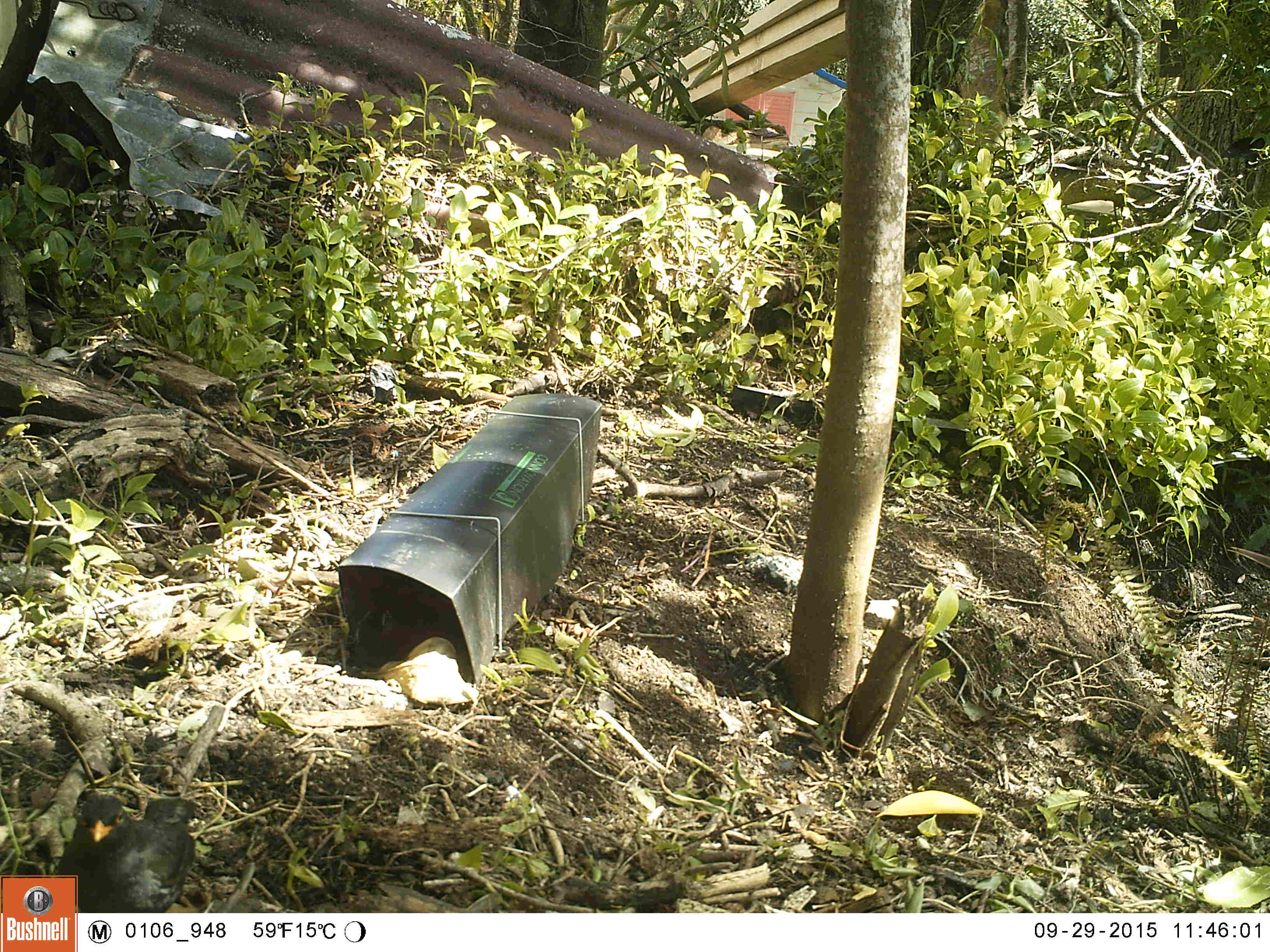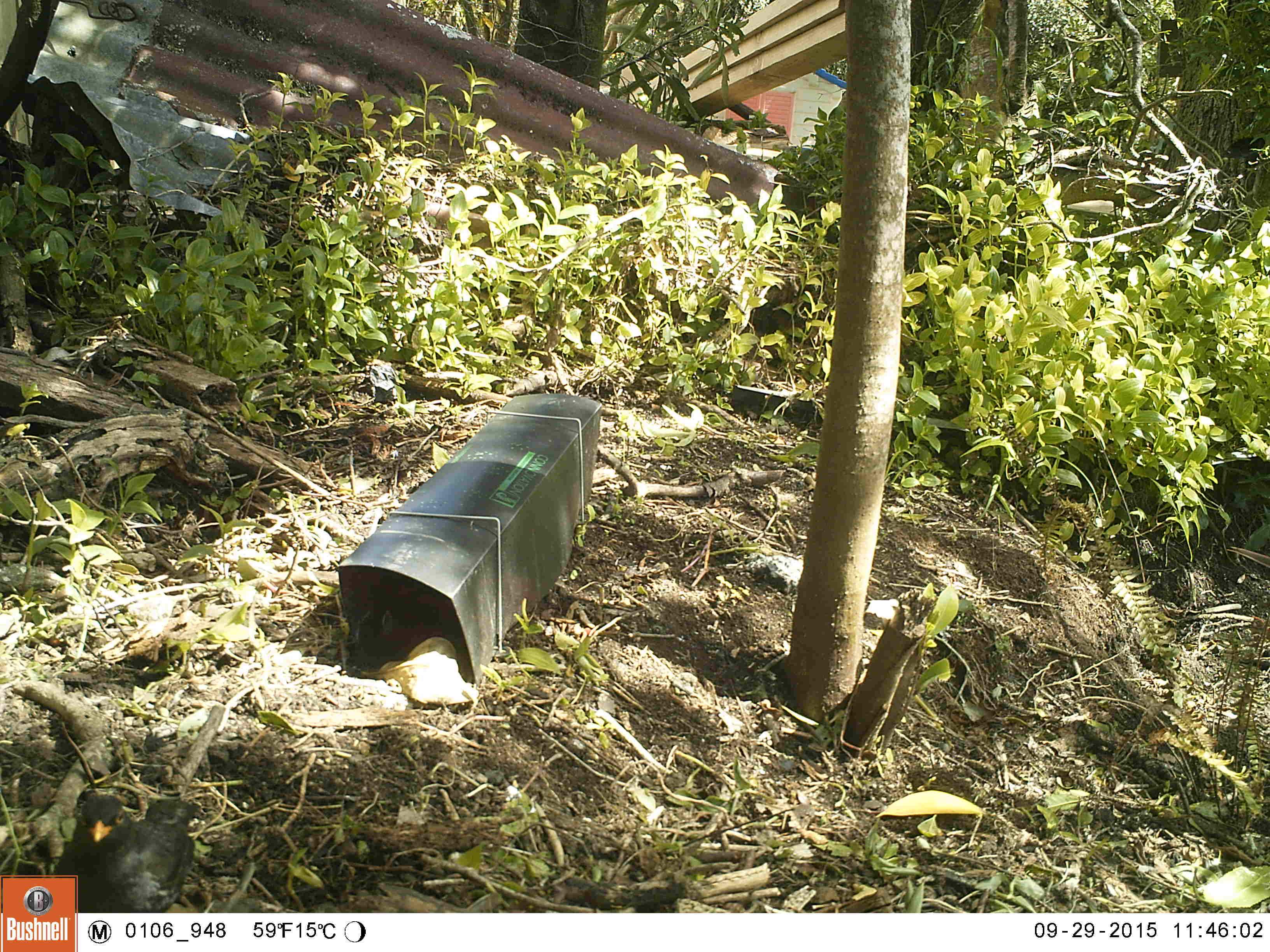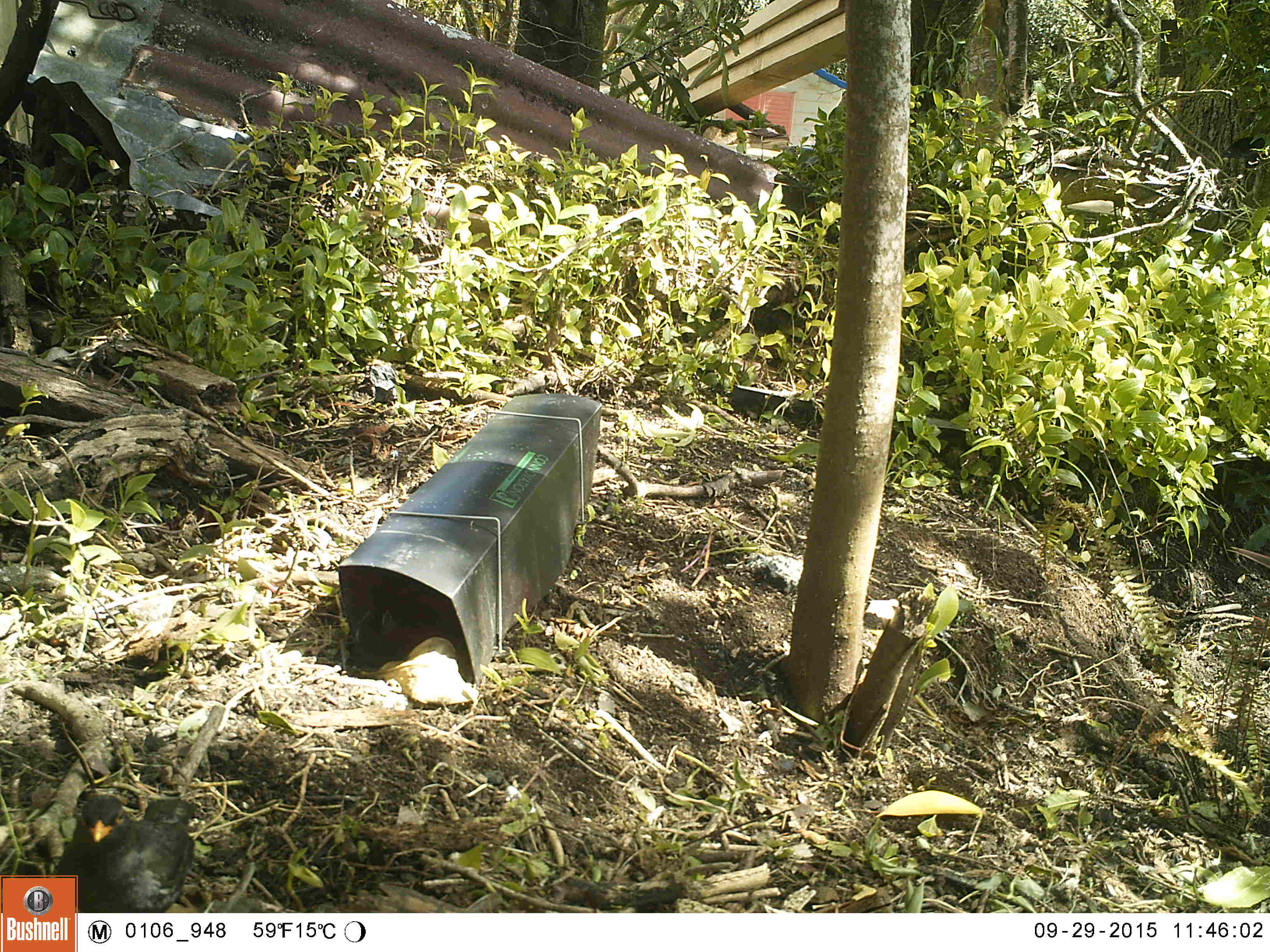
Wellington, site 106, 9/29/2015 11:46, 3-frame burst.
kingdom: Animalia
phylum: Chordata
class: Aves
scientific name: Aves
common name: bird